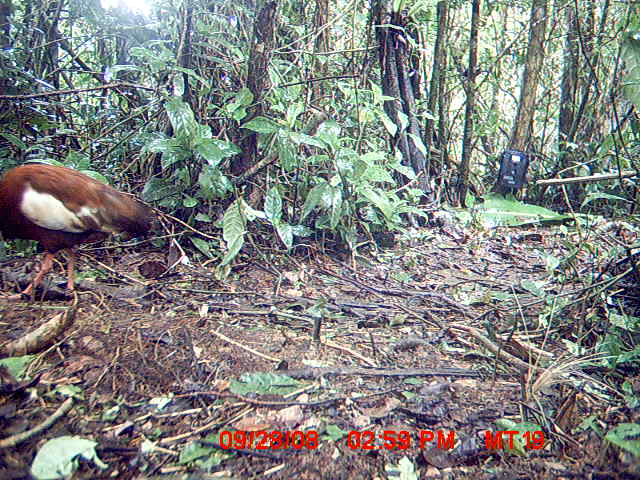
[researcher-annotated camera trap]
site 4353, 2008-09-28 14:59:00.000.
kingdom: Animalia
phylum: Chordata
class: Aves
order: Pelecaniformes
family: Threskiornithidae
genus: Lophotibis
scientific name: Lophotibis cristata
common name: madagascan ibis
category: lophotibis cristataa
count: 1